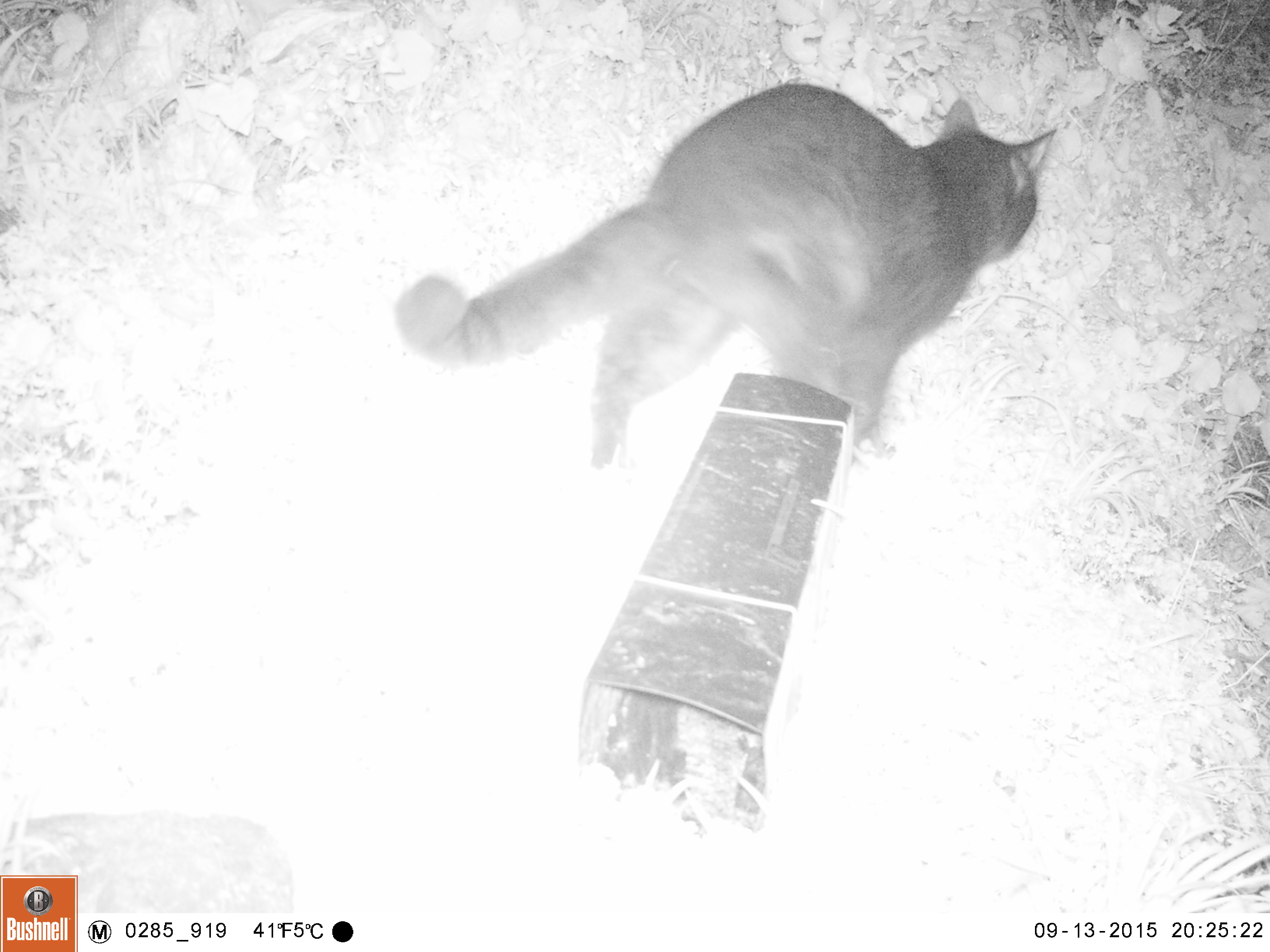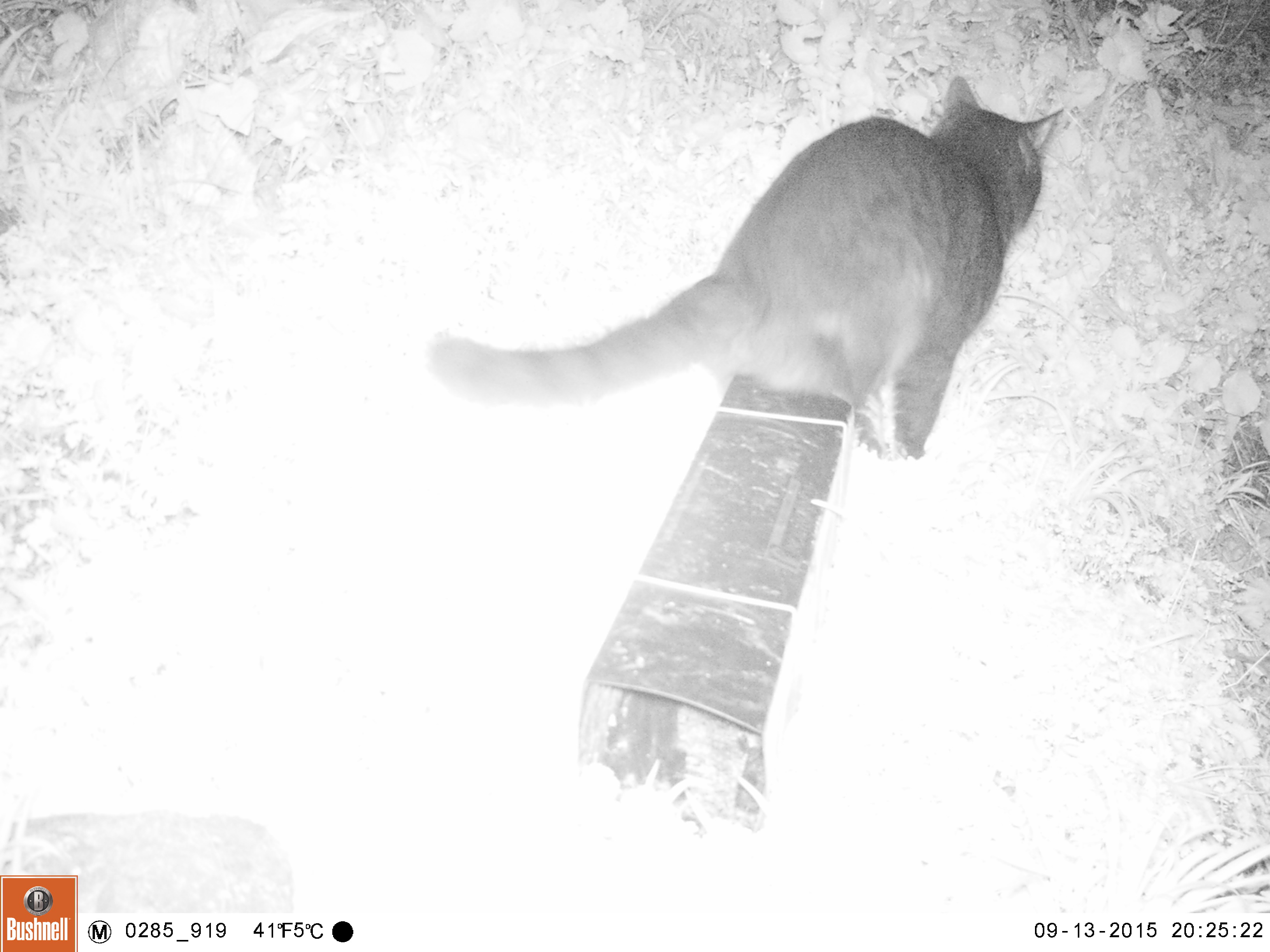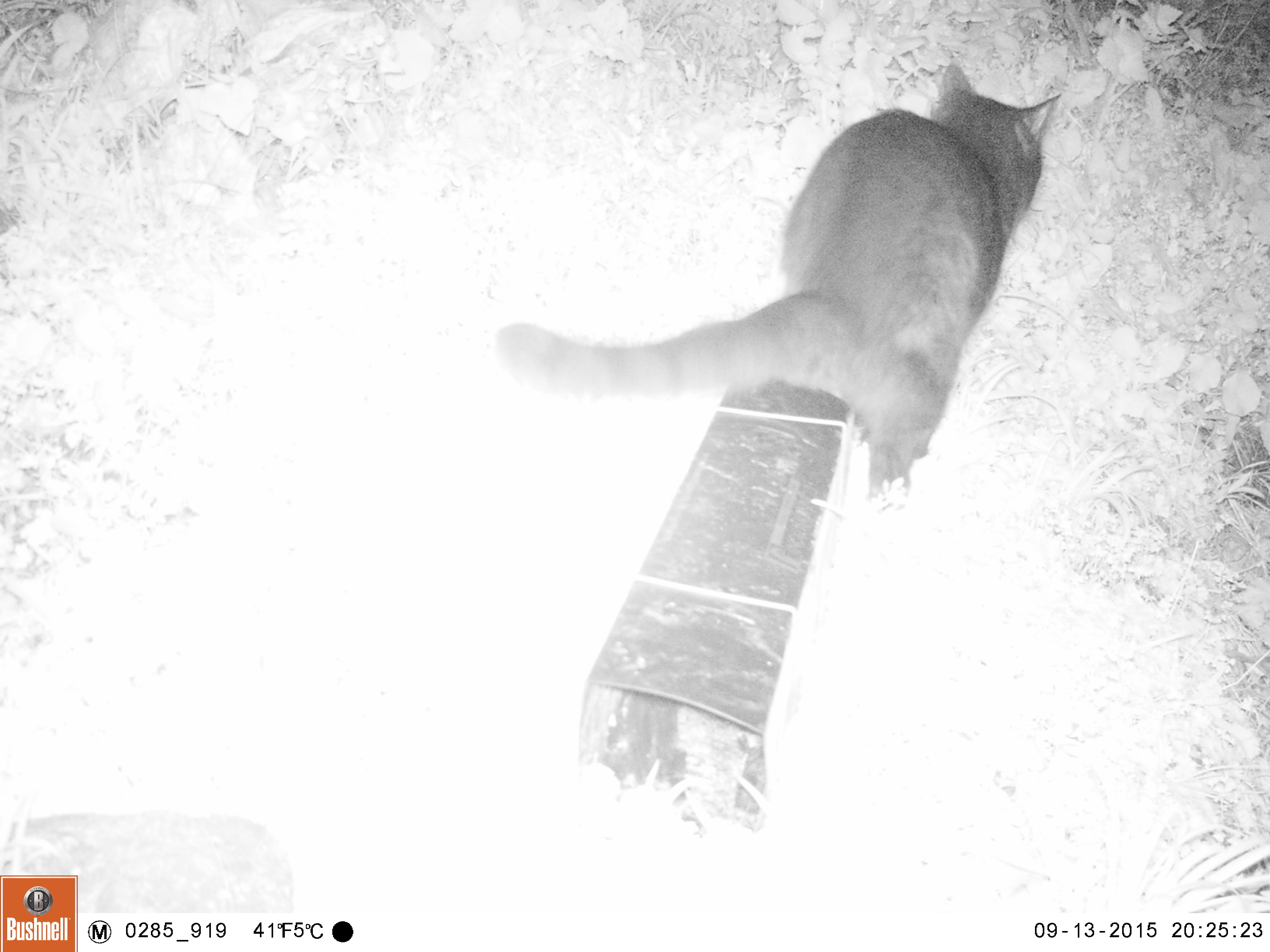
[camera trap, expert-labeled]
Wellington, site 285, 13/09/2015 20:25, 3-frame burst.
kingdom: Animalia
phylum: Chordata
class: Mammalia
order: Carnivora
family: Felidae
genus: Felis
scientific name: Felis catus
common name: cat